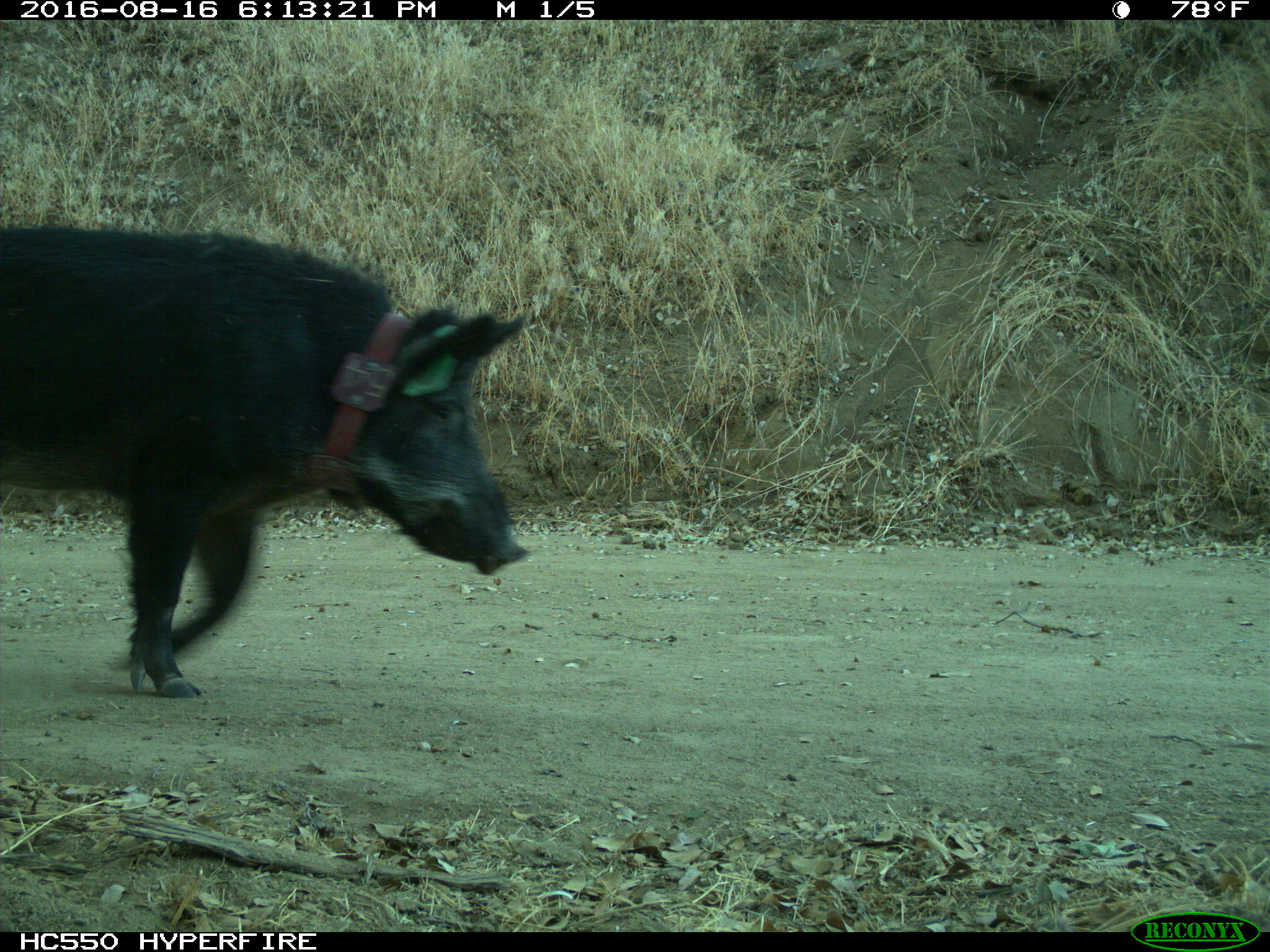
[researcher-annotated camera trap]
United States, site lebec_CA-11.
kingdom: Animalia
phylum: Chordata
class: Mammalia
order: Artiodactyla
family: Suidae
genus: Sus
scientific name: Sus scrofa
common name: wild boar